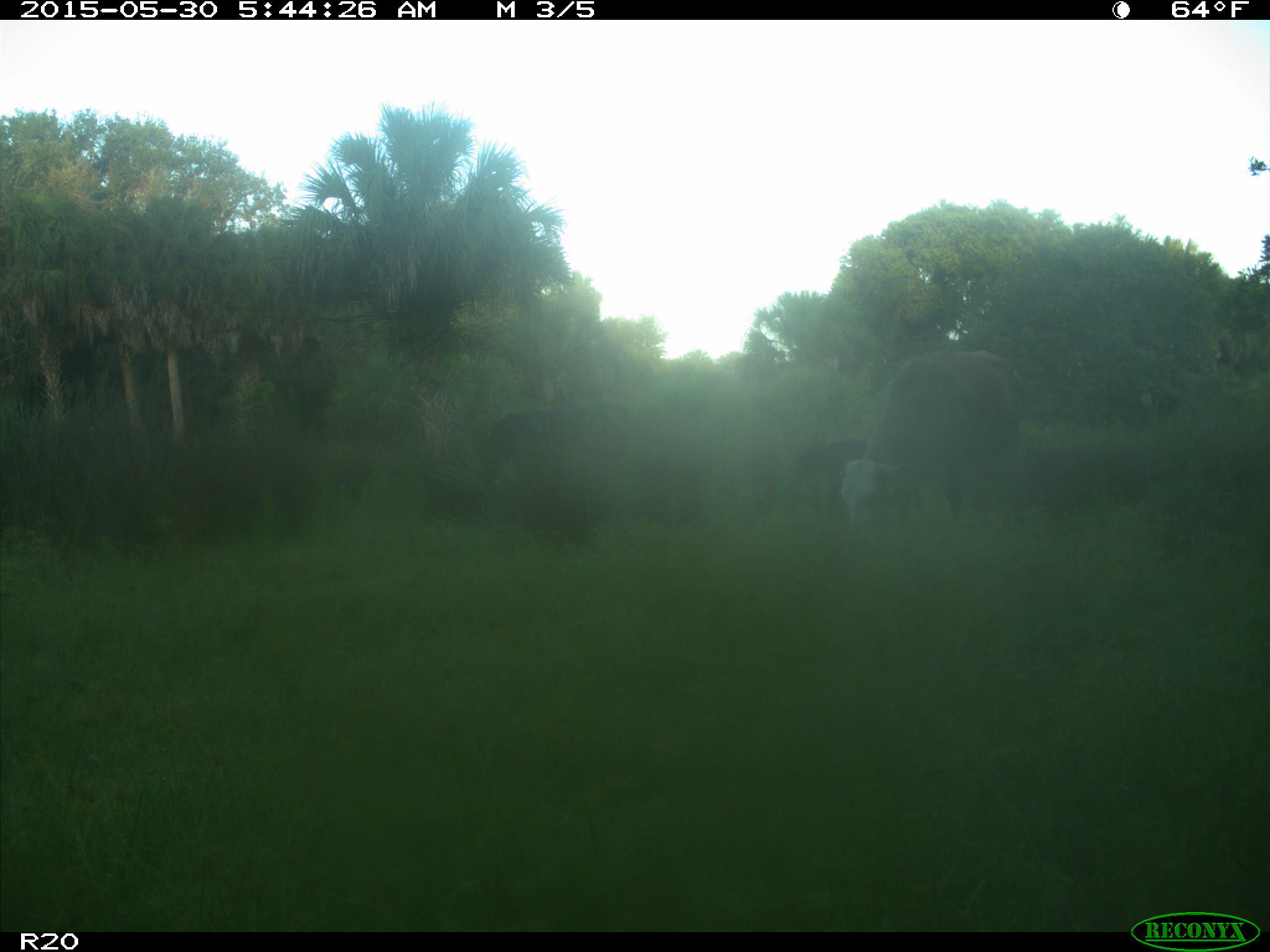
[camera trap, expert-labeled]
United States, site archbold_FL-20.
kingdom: Animalia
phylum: Chordata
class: Mammalia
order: Artiodactyla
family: Bovidae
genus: Bos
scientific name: Bos taurus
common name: domestic cow